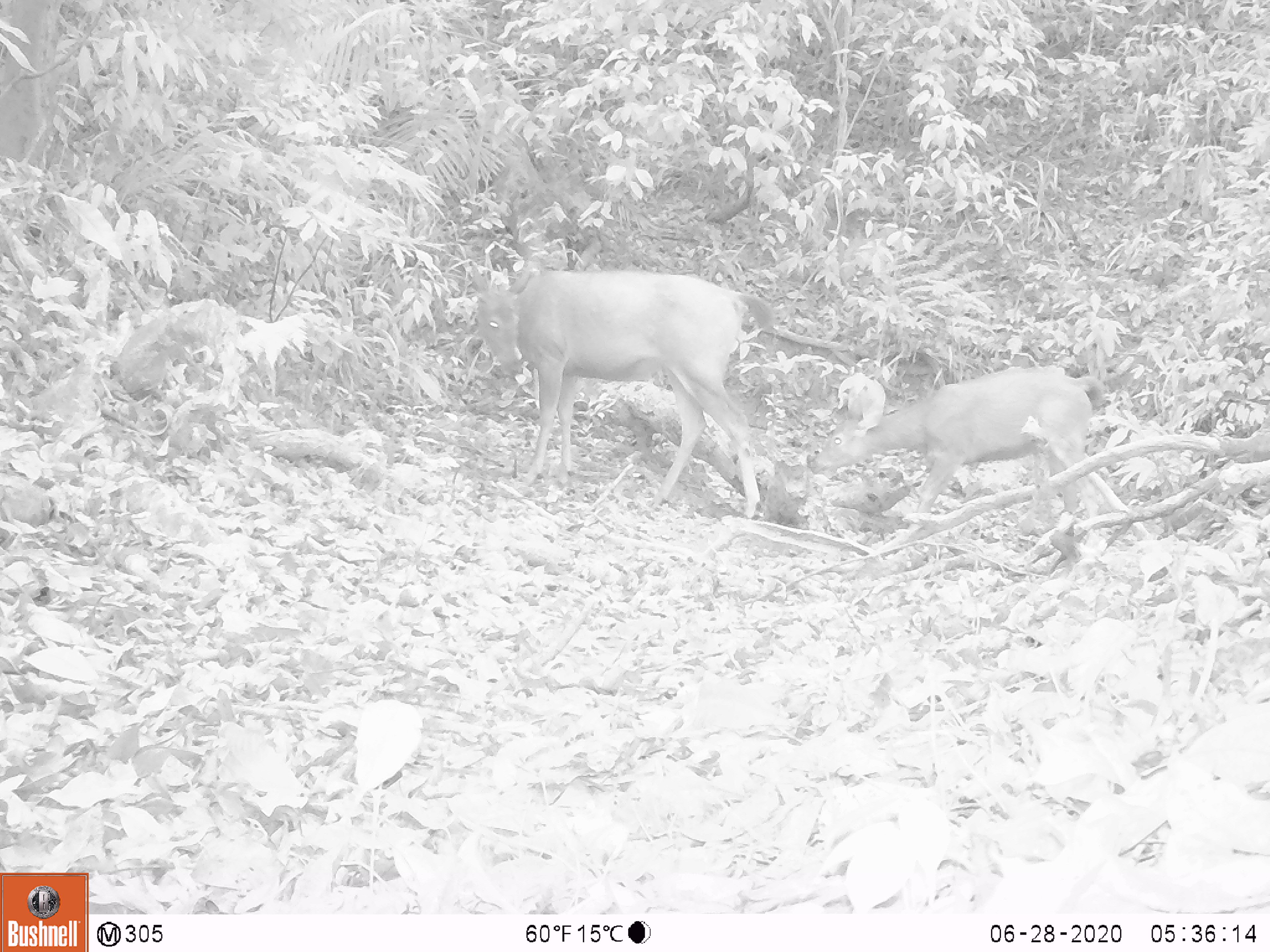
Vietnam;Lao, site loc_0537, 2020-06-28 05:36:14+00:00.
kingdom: Animalia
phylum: Chordata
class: Mammalia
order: Artiodactyla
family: Cervidae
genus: Rusa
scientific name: Rusa unicolor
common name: sambar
Sambar (Rusa unicolor). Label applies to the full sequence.